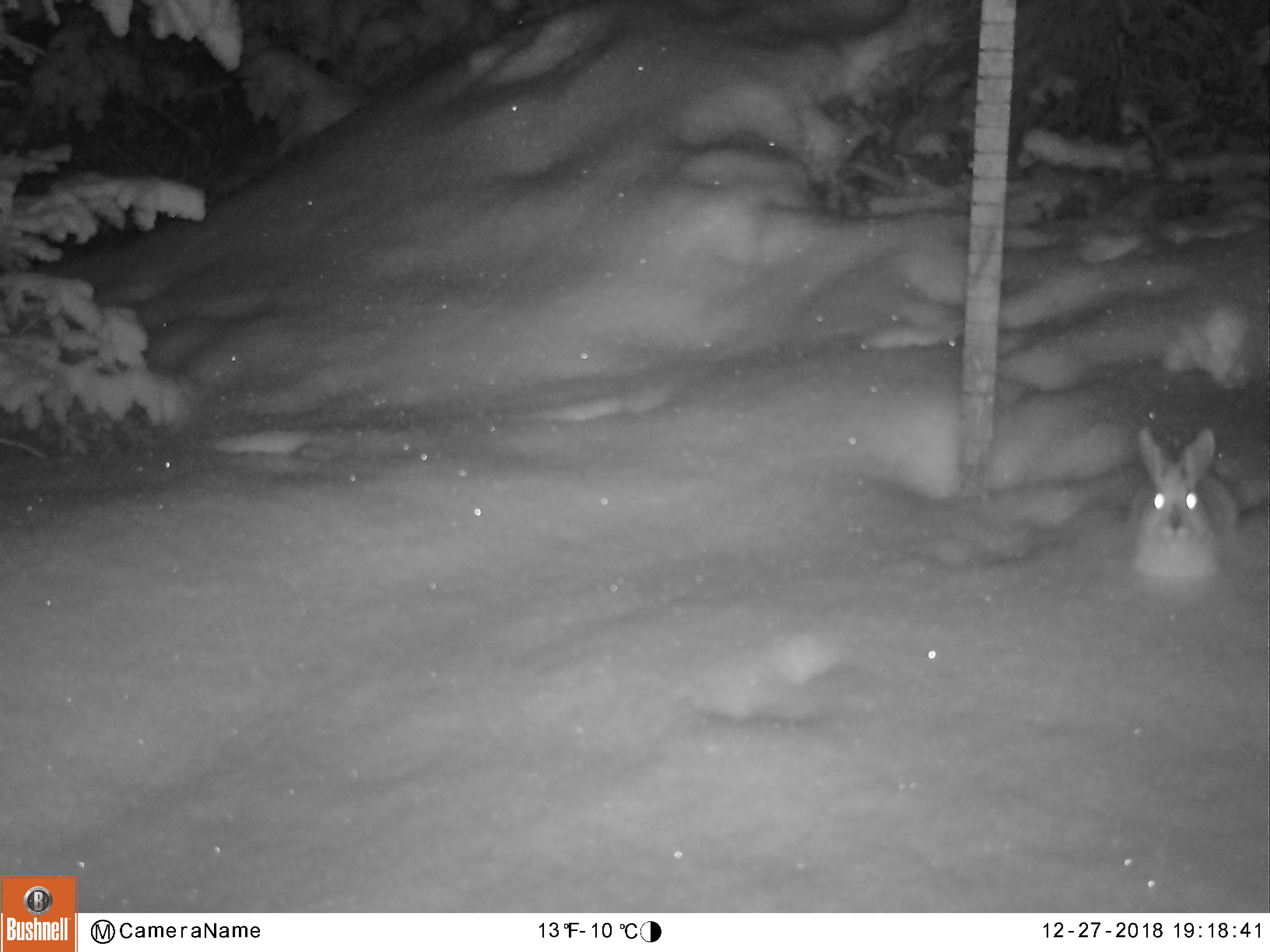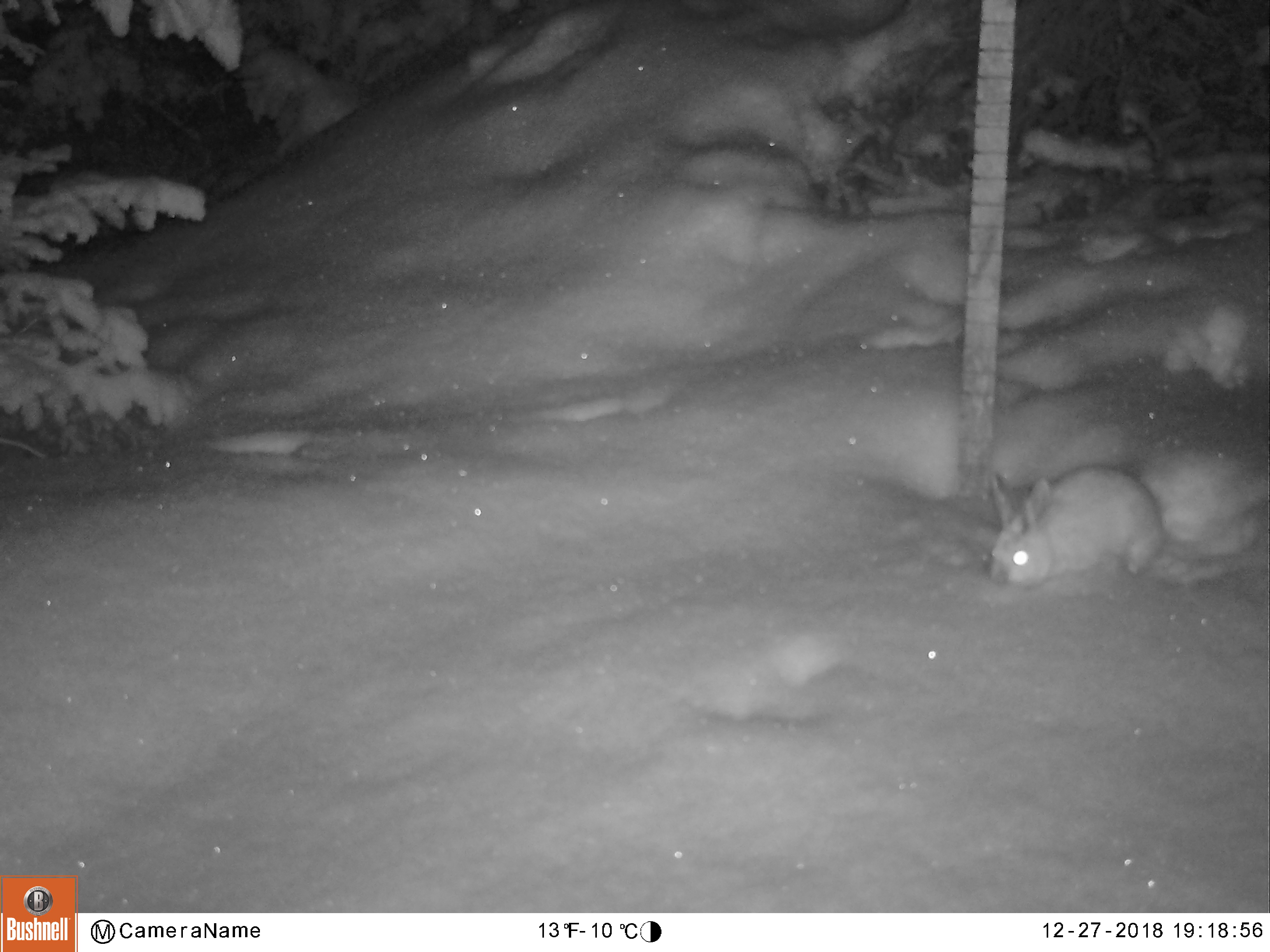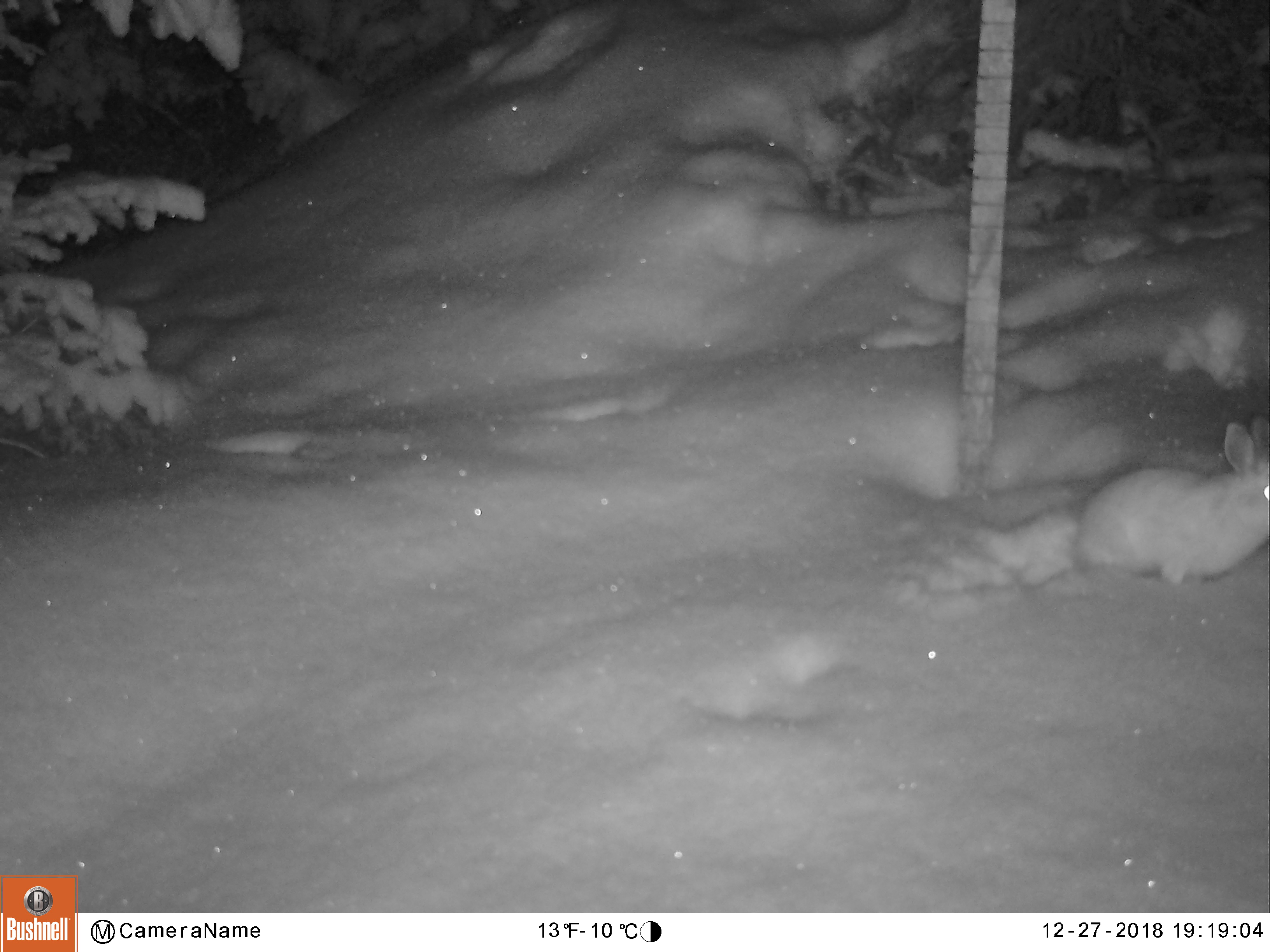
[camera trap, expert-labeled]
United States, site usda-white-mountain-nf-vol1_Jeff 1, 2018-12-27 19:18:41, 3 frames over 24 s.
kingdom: Animalia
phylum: Chordata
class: Mammalia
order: Lagomorpha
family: Leporidae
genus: Lepus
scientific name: Lepus americanus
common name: snowshoe hare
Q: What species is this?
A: Snowshoe hare (Lepus americanus).